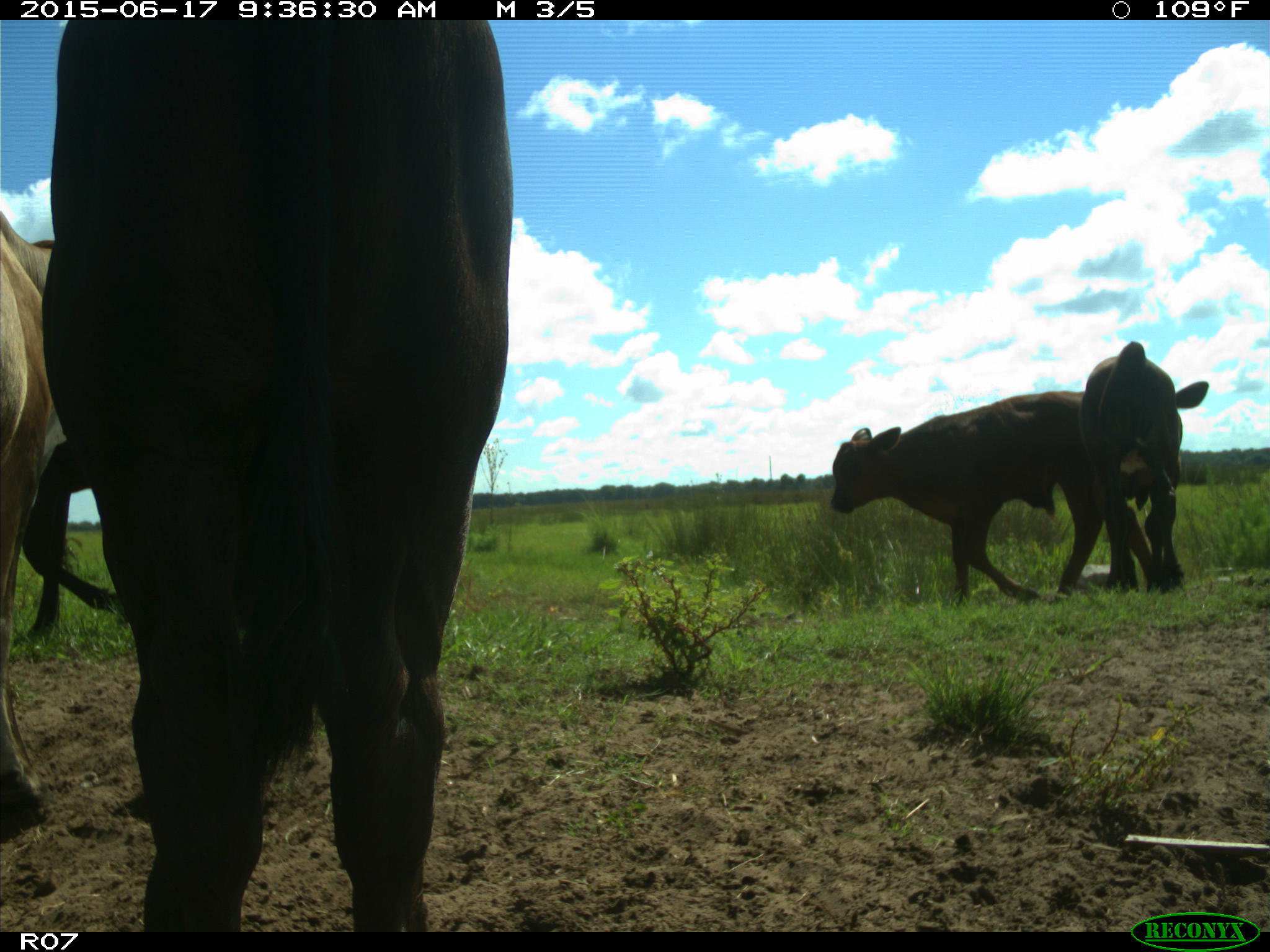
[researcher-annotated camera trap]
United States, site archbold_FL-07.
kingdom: Animalia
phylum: Chordata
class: Mammalia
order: Artiodactyla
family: Bovidae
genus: Bos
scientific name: Bos taurus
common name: domestic cow